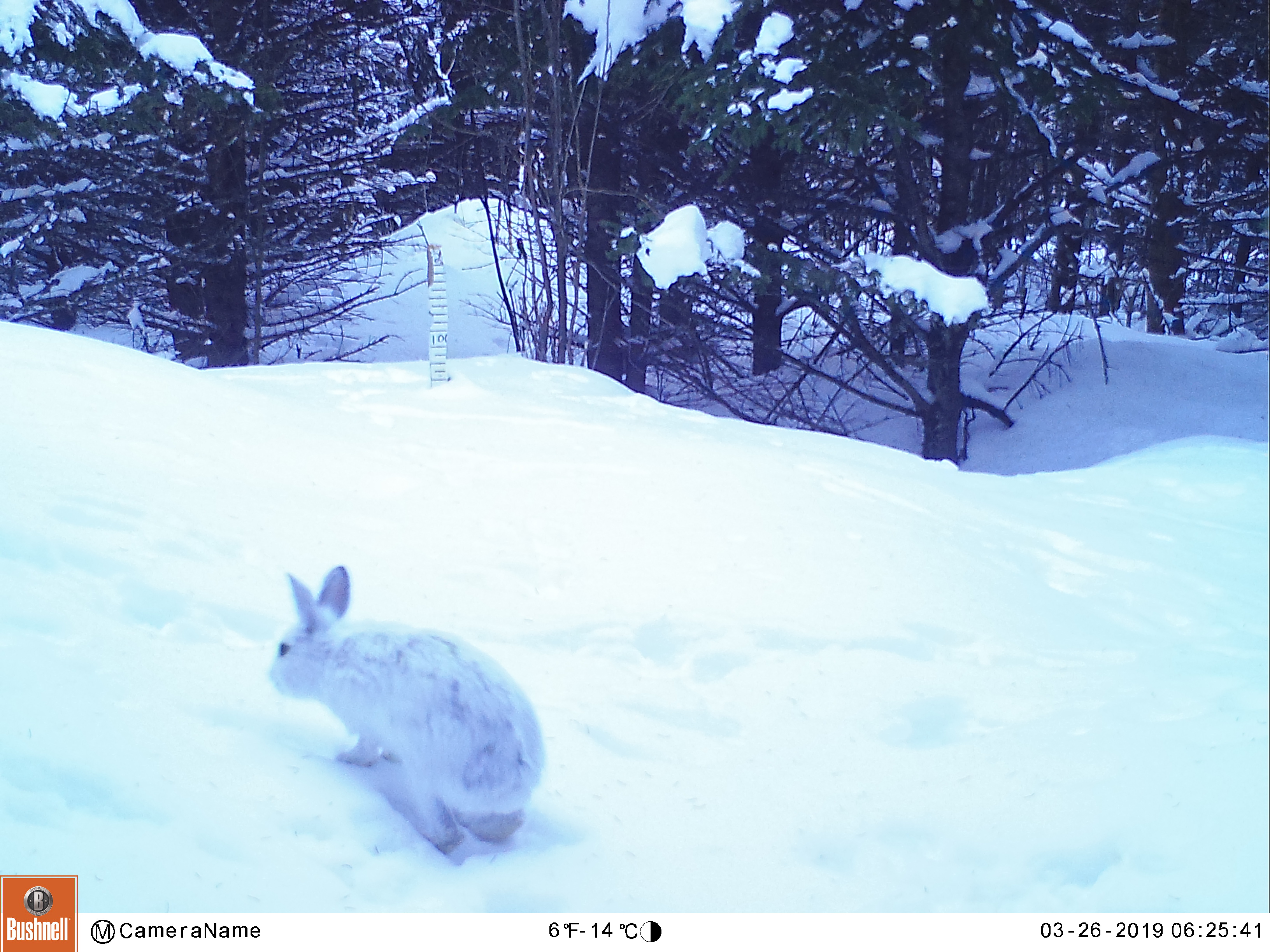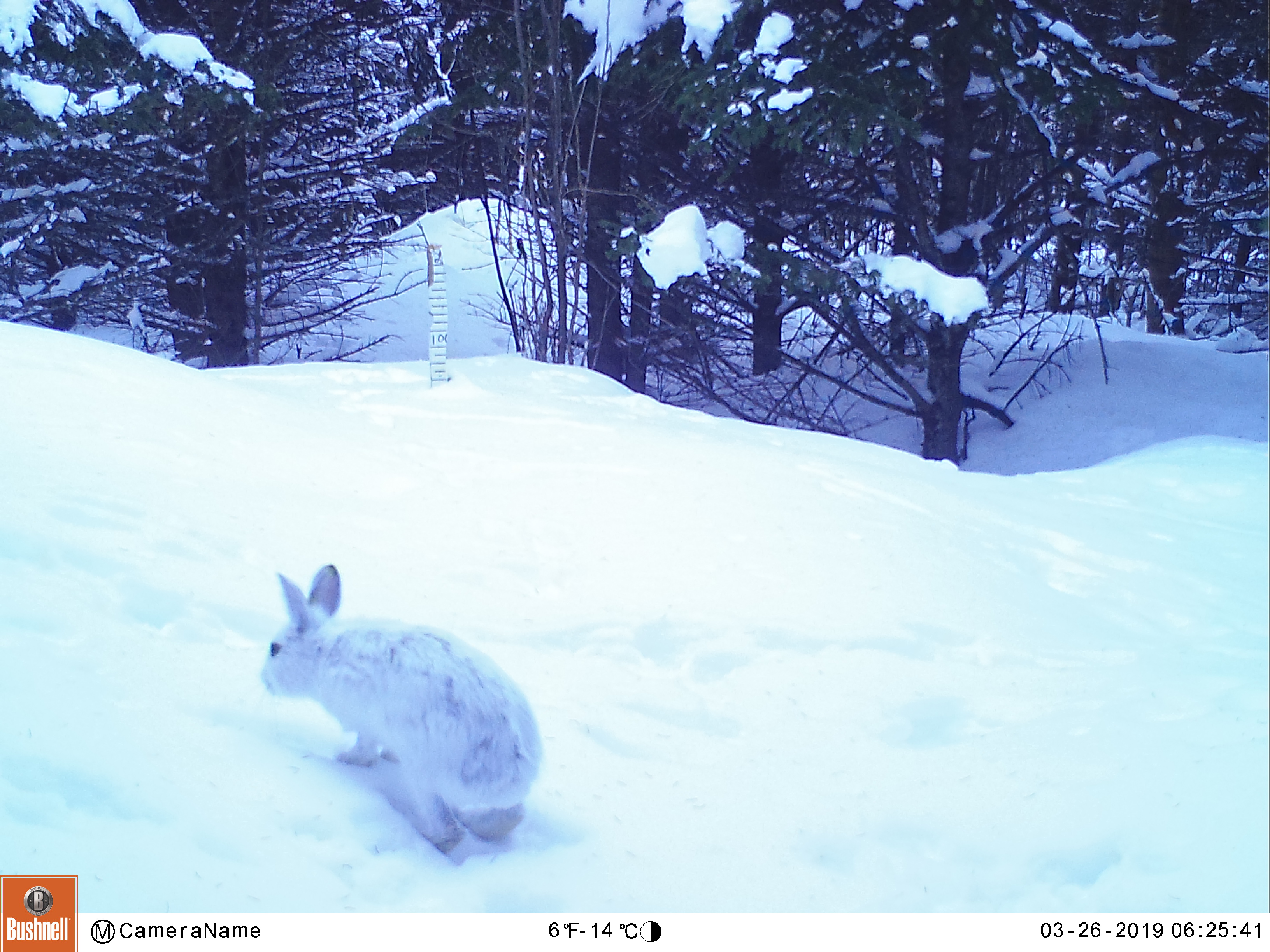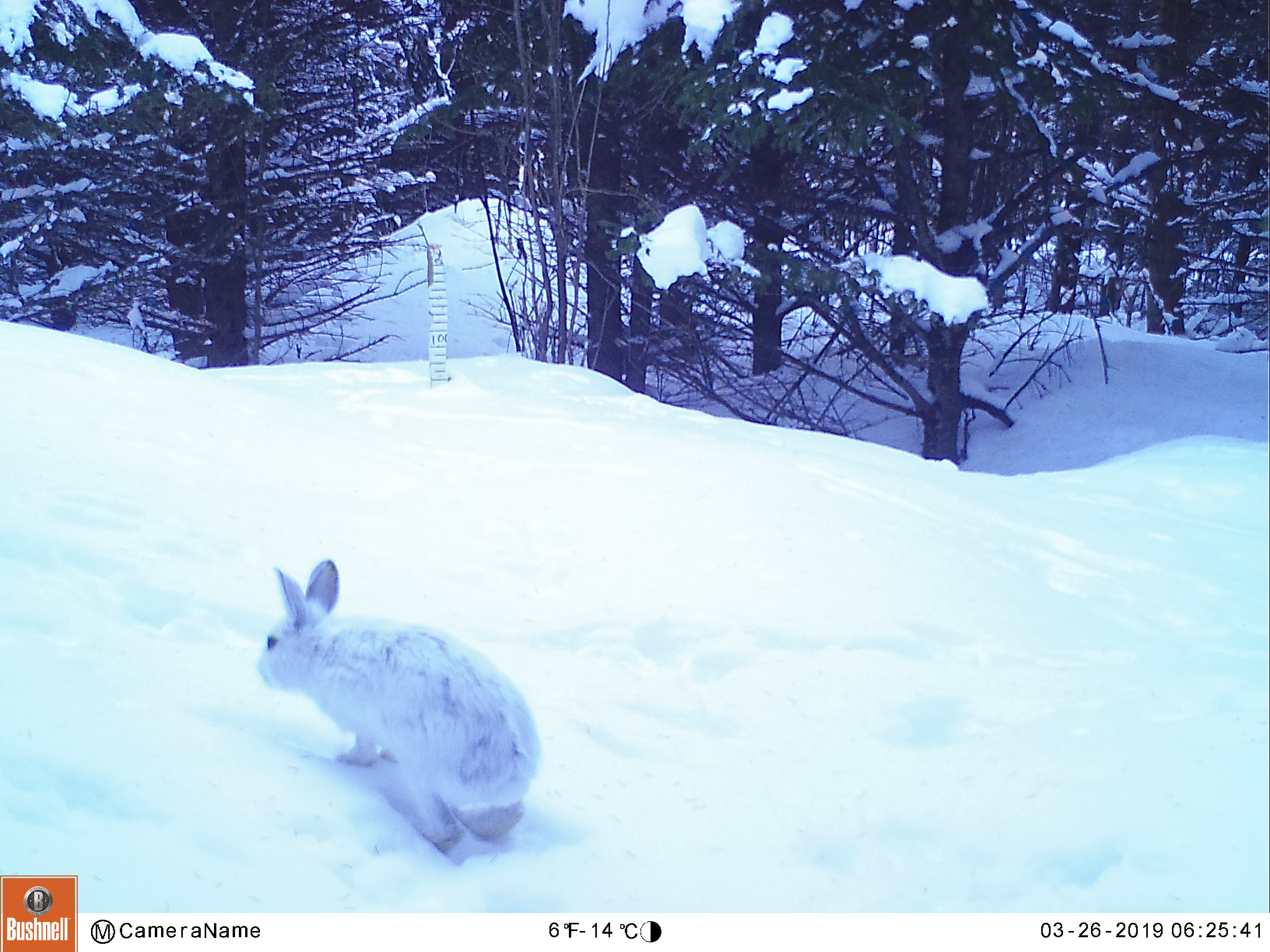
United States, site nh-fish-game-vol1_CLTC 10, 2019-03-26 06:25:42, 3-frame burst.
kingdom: Animalia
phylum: Chordata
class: Mammalia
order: Lagomorpha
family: Leporidae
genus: Lepus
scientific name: Lepus americanus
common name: snowshoe hare